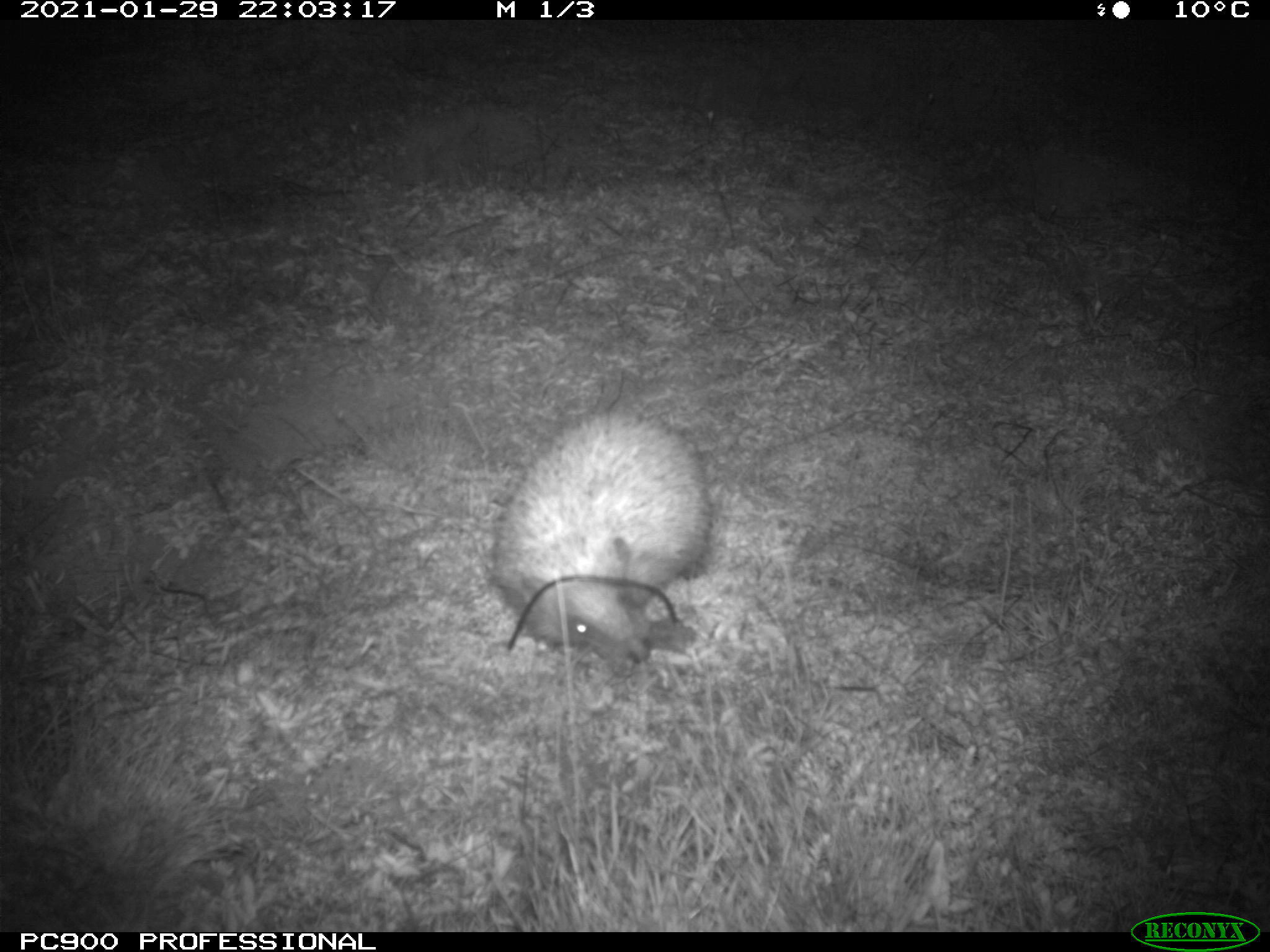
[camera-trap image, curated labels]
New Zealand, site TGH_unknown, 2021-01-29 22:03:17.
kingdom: Animalia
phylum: Chordata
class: Mammalia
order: Eulipotyphla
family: Erinaceidae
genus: Erinaceus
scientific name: Erinaceus europaeus europaeus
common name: european hedgehog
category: hedgehog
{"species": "hedgehog (european hedgehog) (Erinaceus europaeus europaeus)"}